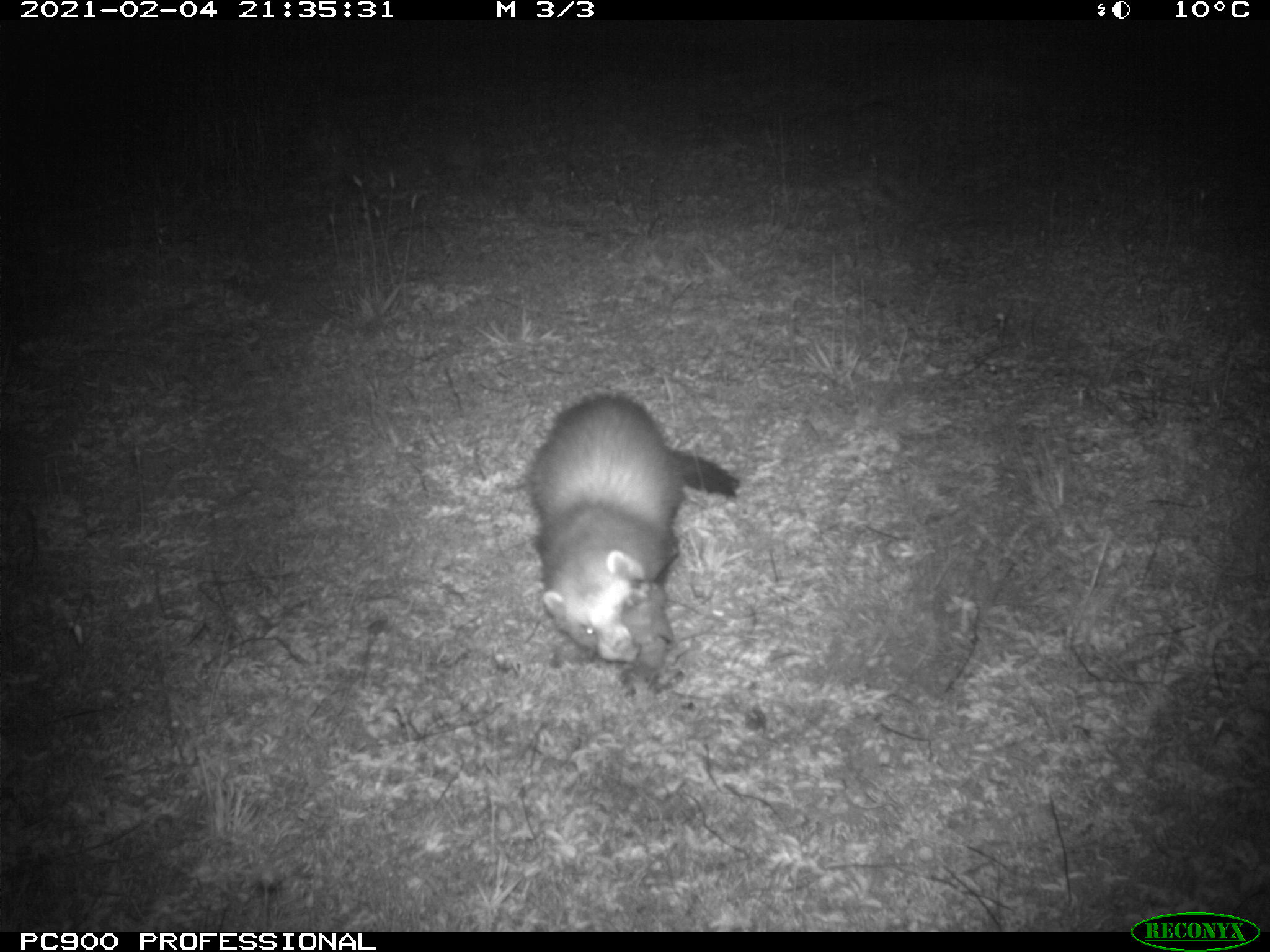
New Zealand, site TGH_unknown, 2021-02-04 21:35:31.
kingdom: Animalia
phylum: Chordata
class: Mammalia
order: Carnivora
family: Mustelidae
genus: Mustela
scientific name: Mustela furo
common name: ferret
Ferret (Mustela furo).